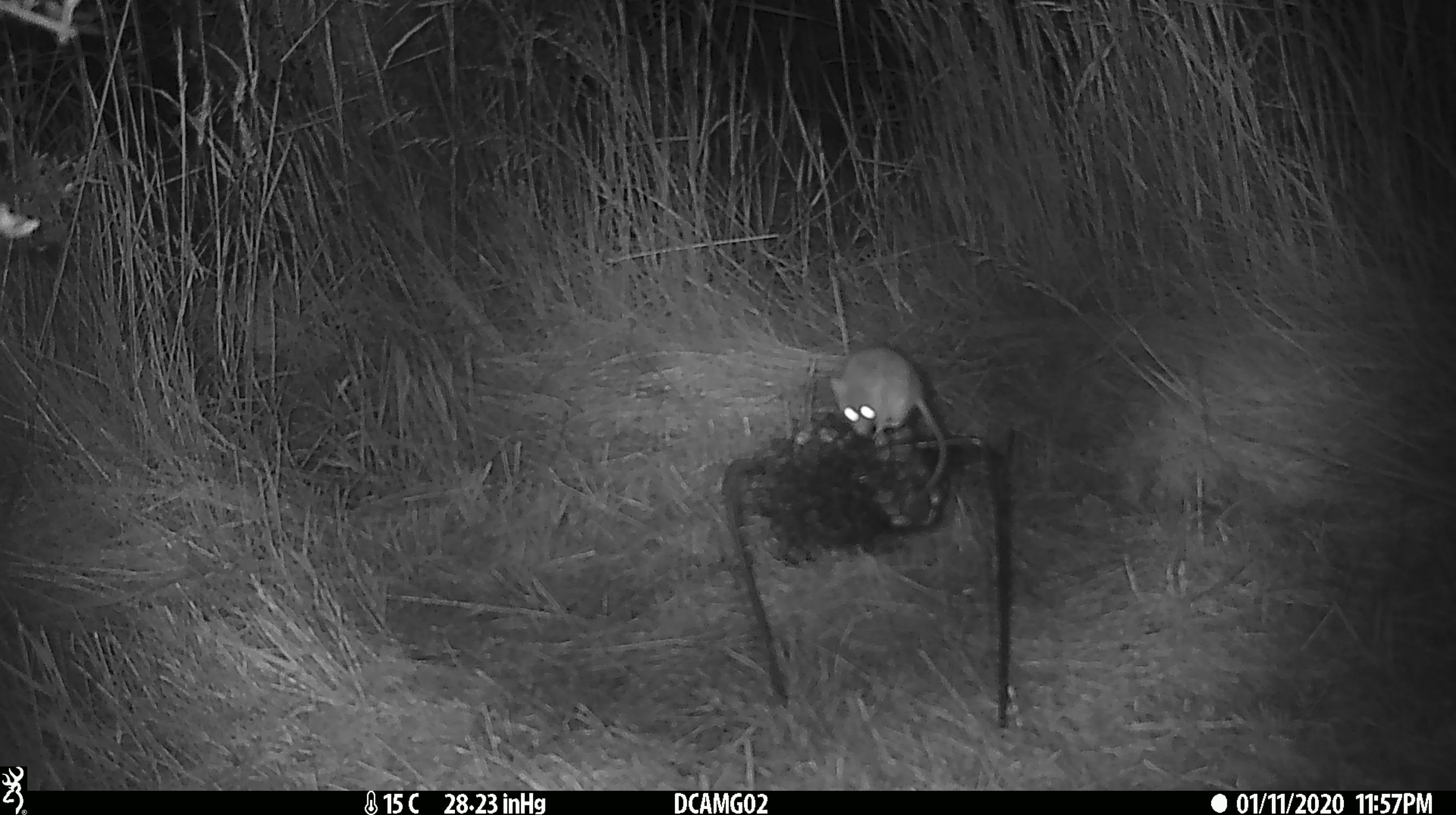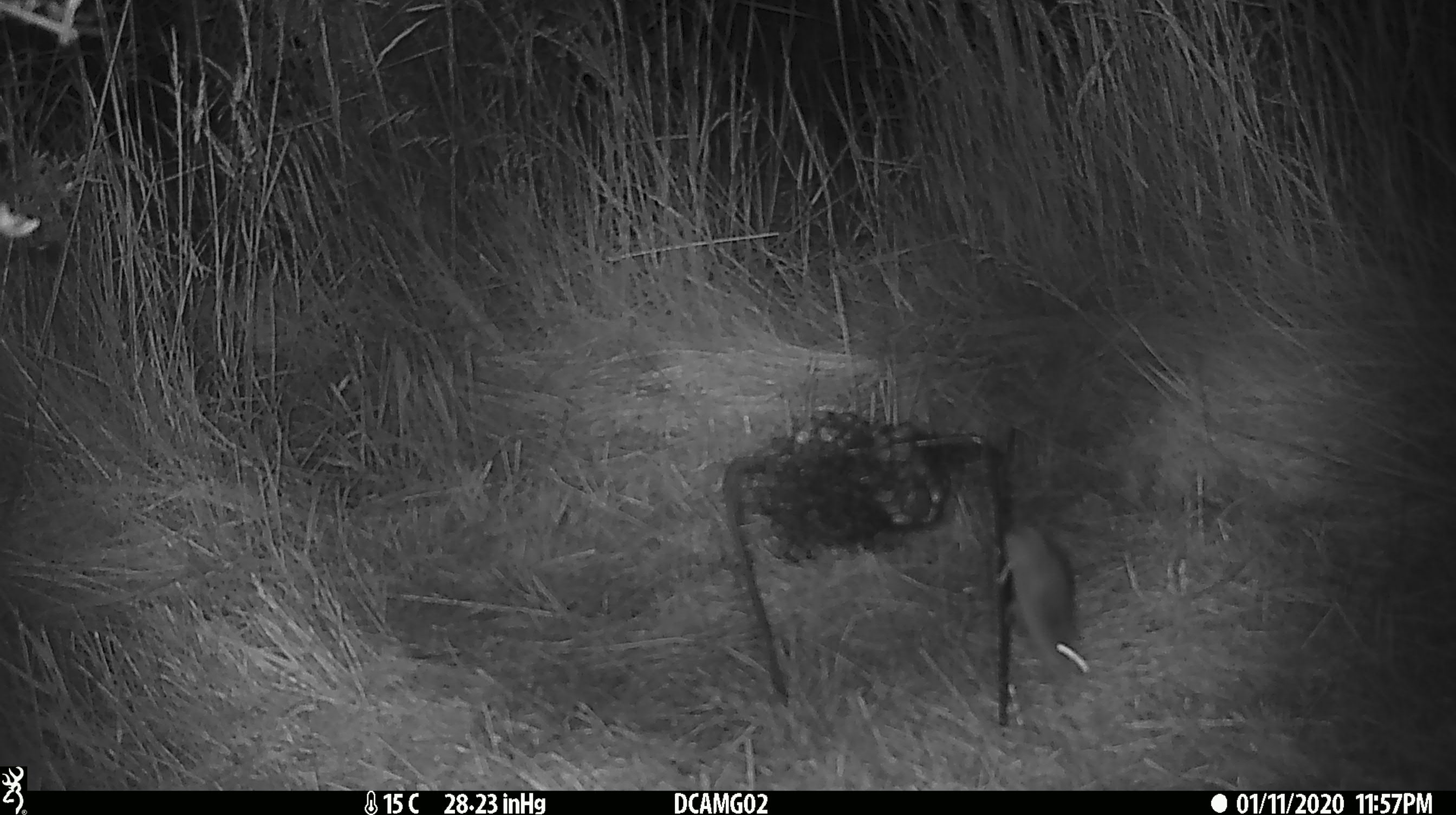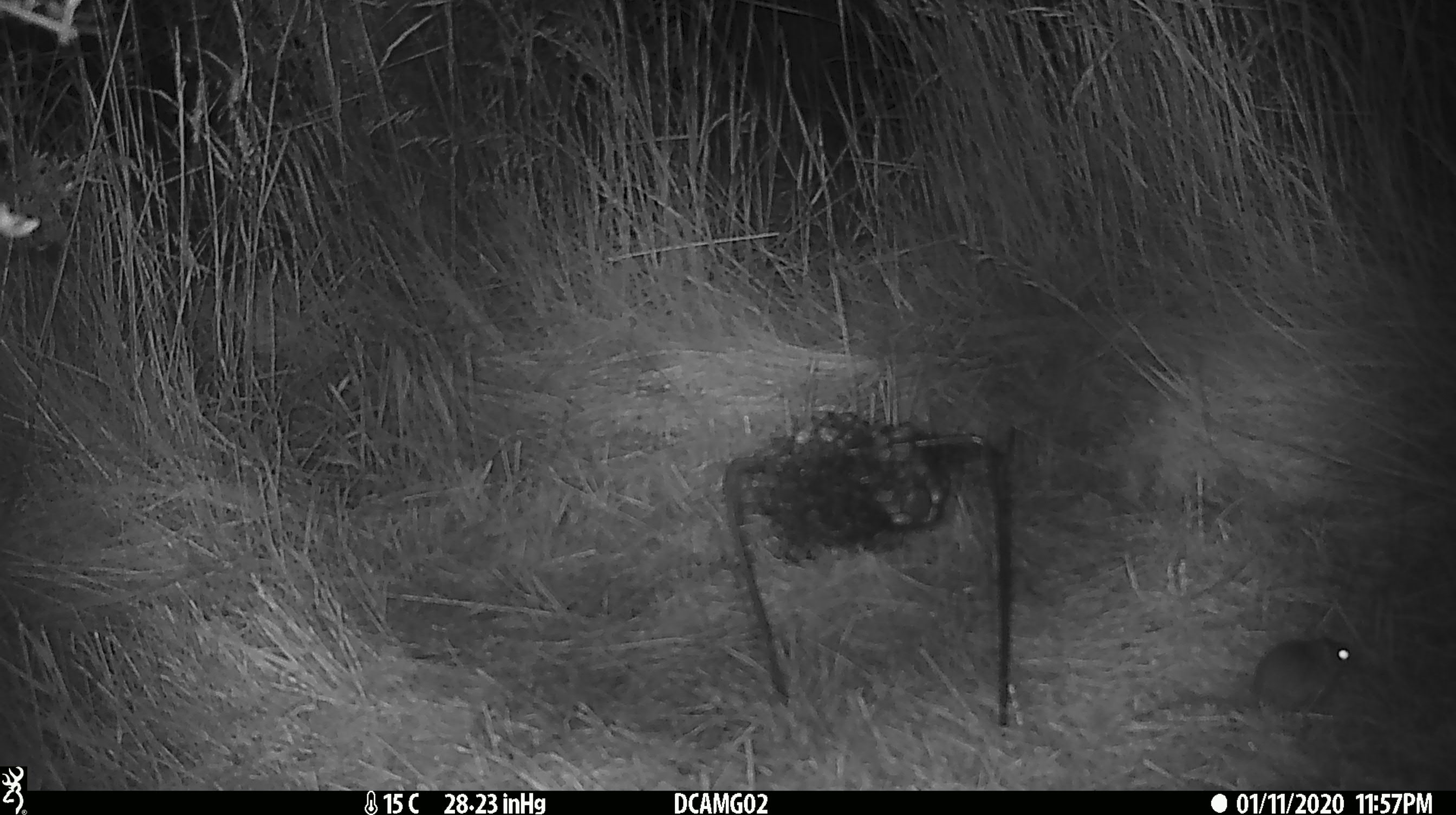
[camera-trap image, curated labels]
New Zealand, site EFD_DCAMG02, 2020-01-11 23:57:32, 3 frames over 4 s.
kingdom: Animalia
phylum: Chordata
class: Mammalia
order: Rodentia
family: Muridae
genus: Mus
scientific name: Mus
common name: mouse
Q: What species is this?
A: Mouse (Mus).